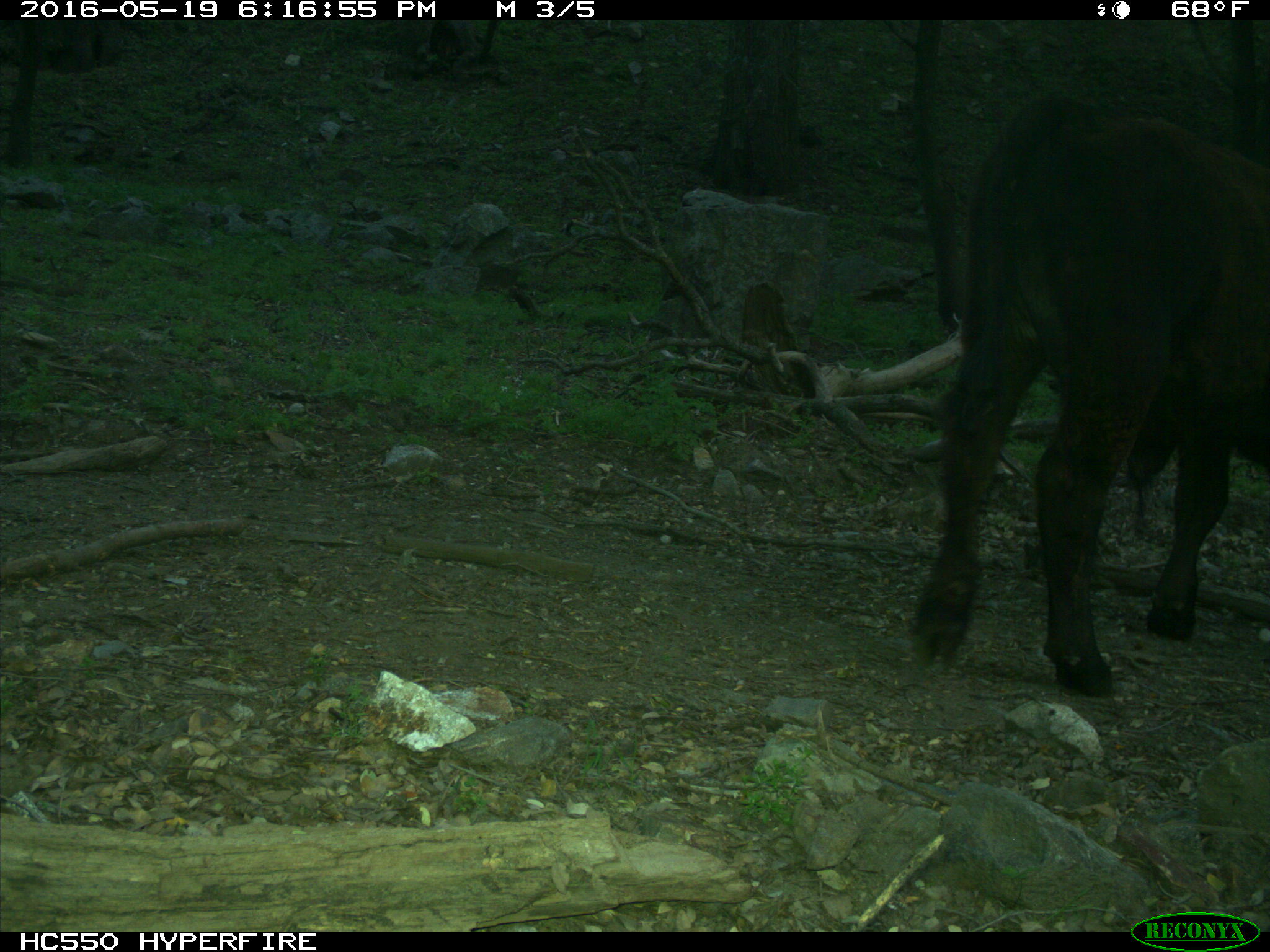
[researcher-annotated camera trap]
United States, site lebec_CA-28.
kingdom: Animalia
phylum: Chordata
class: Mammalia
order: Artiodactyla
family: Bovidae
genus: Bos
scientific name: Bos taurus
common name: domestic cow